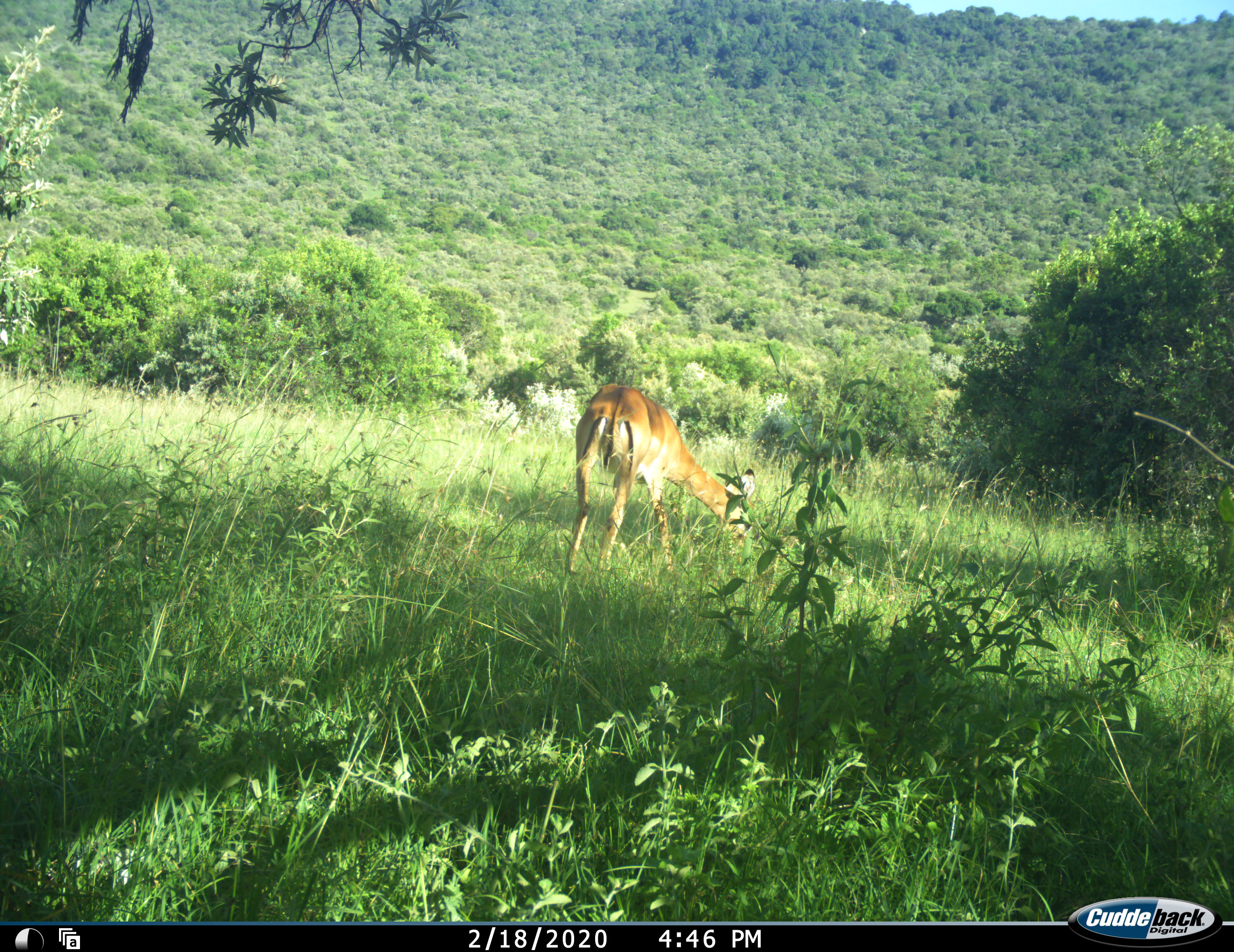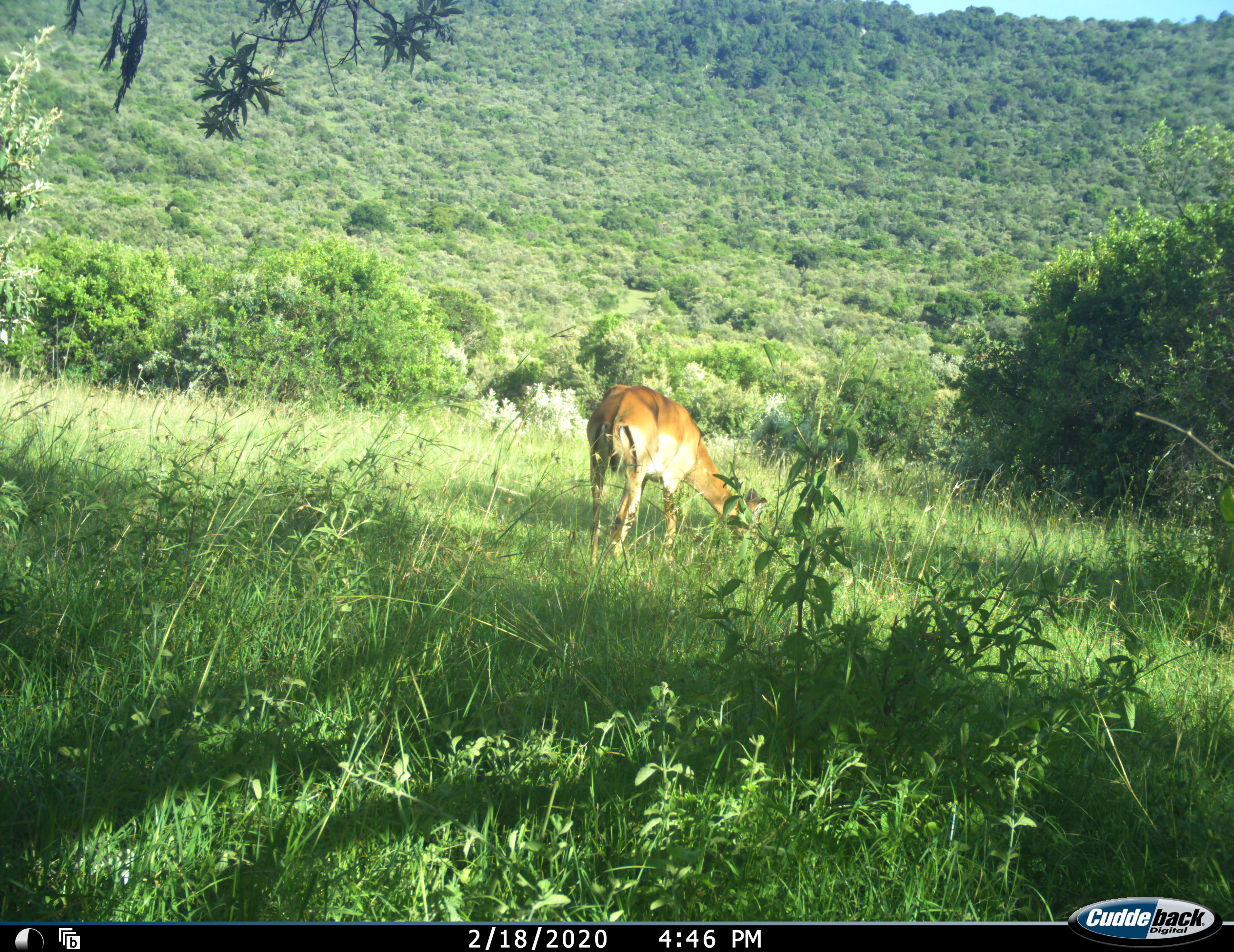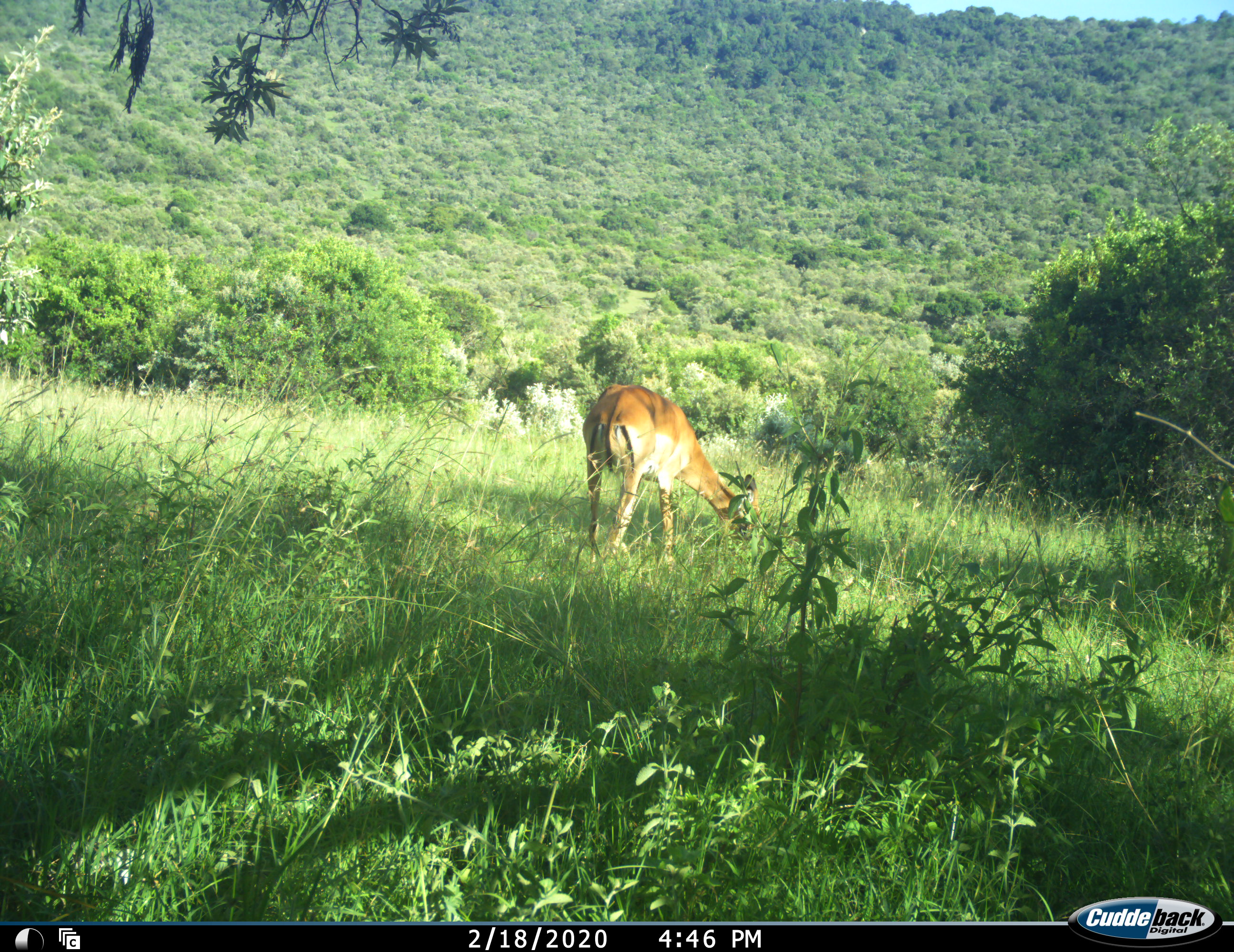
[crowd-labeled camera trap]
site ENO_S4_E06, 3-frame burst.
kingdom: Animalia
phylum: Chordata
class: Mammalia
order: Artiodactyla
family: Bovidae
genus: Aepyceros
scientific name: Aepyceros melampus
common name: impala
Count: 1.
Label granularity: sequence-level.